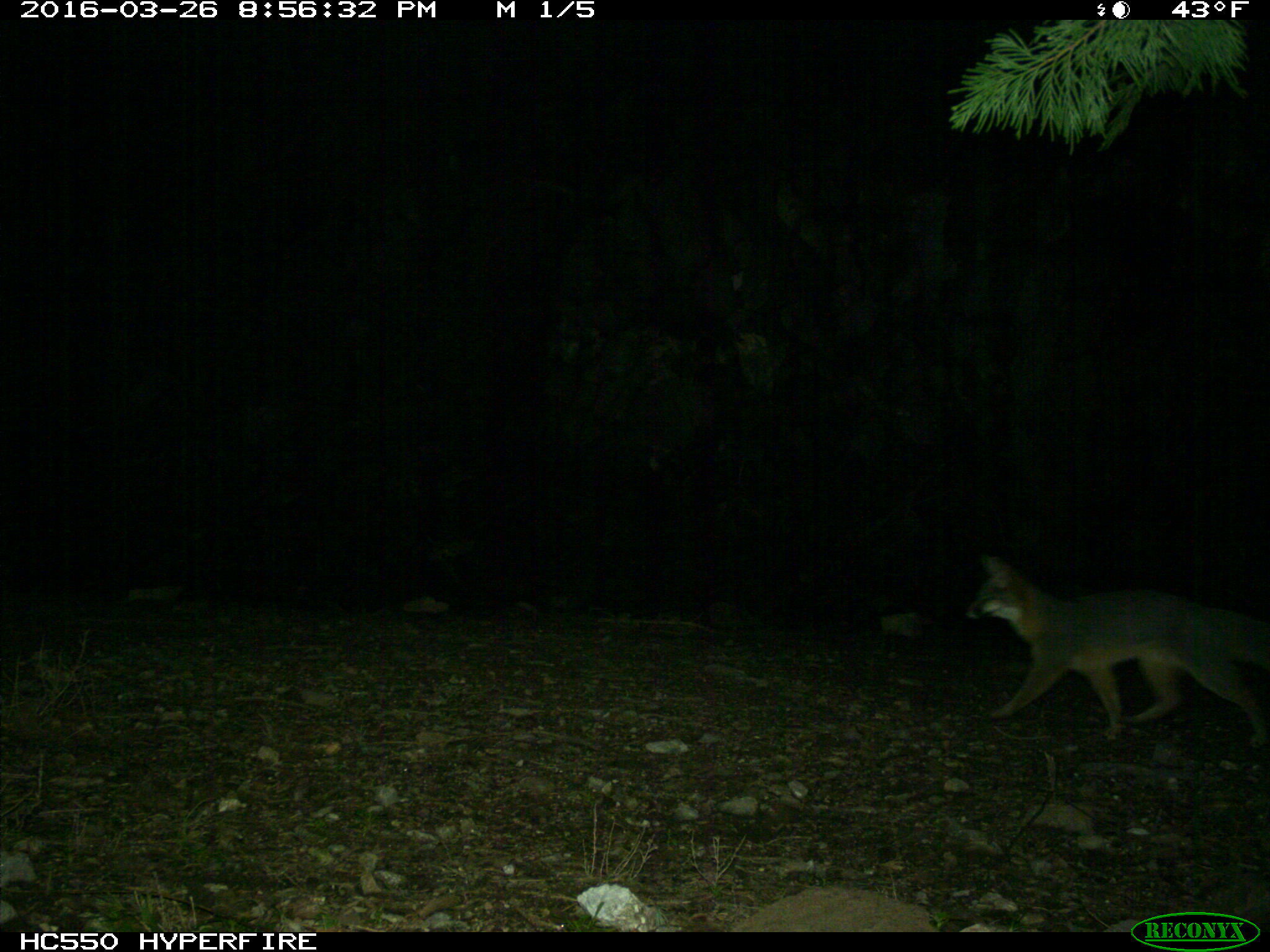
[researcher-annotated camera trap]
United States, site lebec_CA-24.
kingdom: Animalia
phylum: Chordata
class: Mammalia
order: Carnivora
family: Canidae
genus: Urocyon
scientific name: Urocyon cinereoargenteus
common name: gray fox